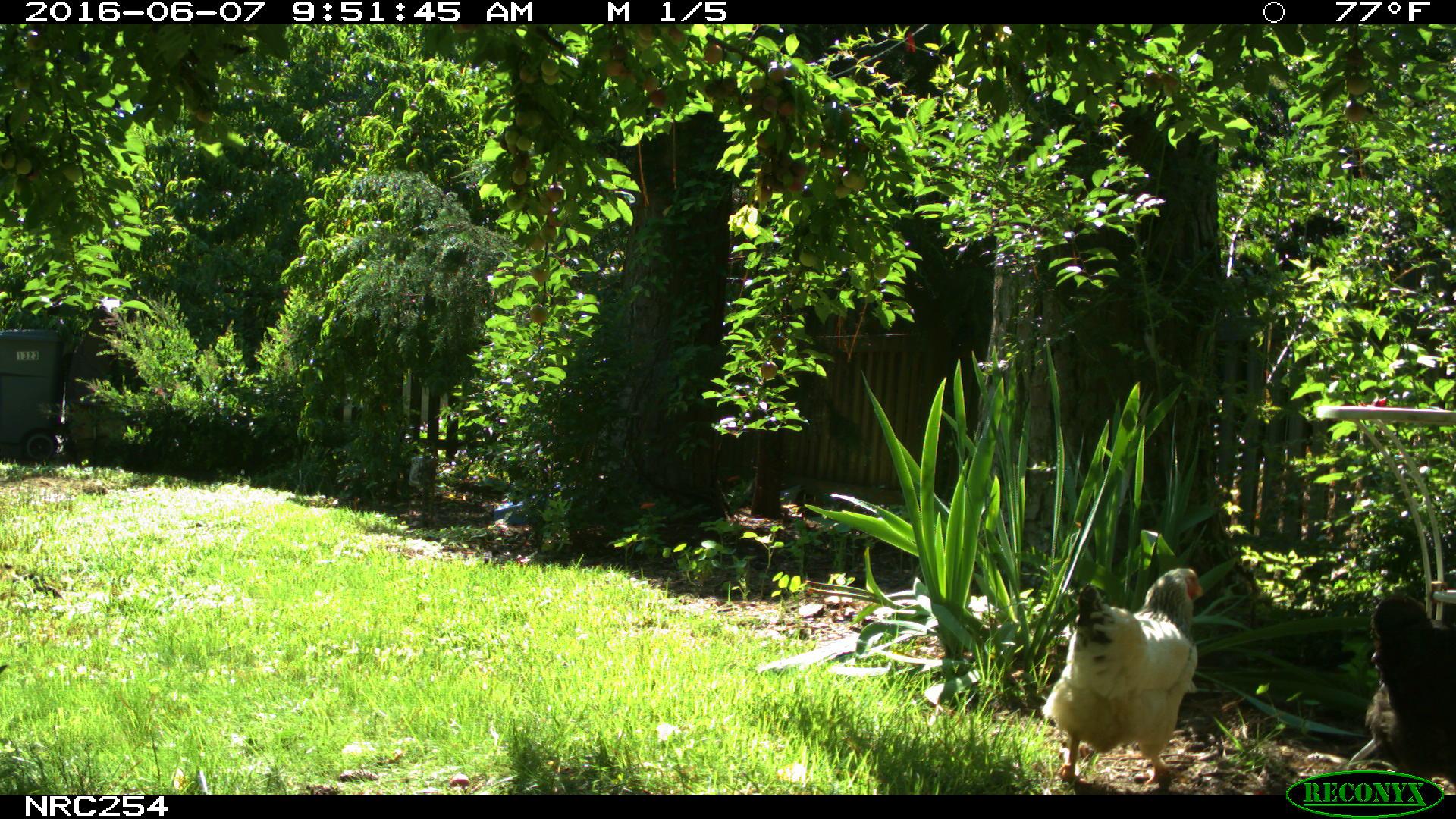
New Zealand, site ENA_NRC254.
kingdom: Animalia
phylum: Chordata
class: Aves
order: Galliformes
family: Phasianidae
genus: Gallus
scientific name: Gallus gallus domesticus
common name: chicken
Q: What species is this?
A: Chicken (Gallus gallus domesticus).